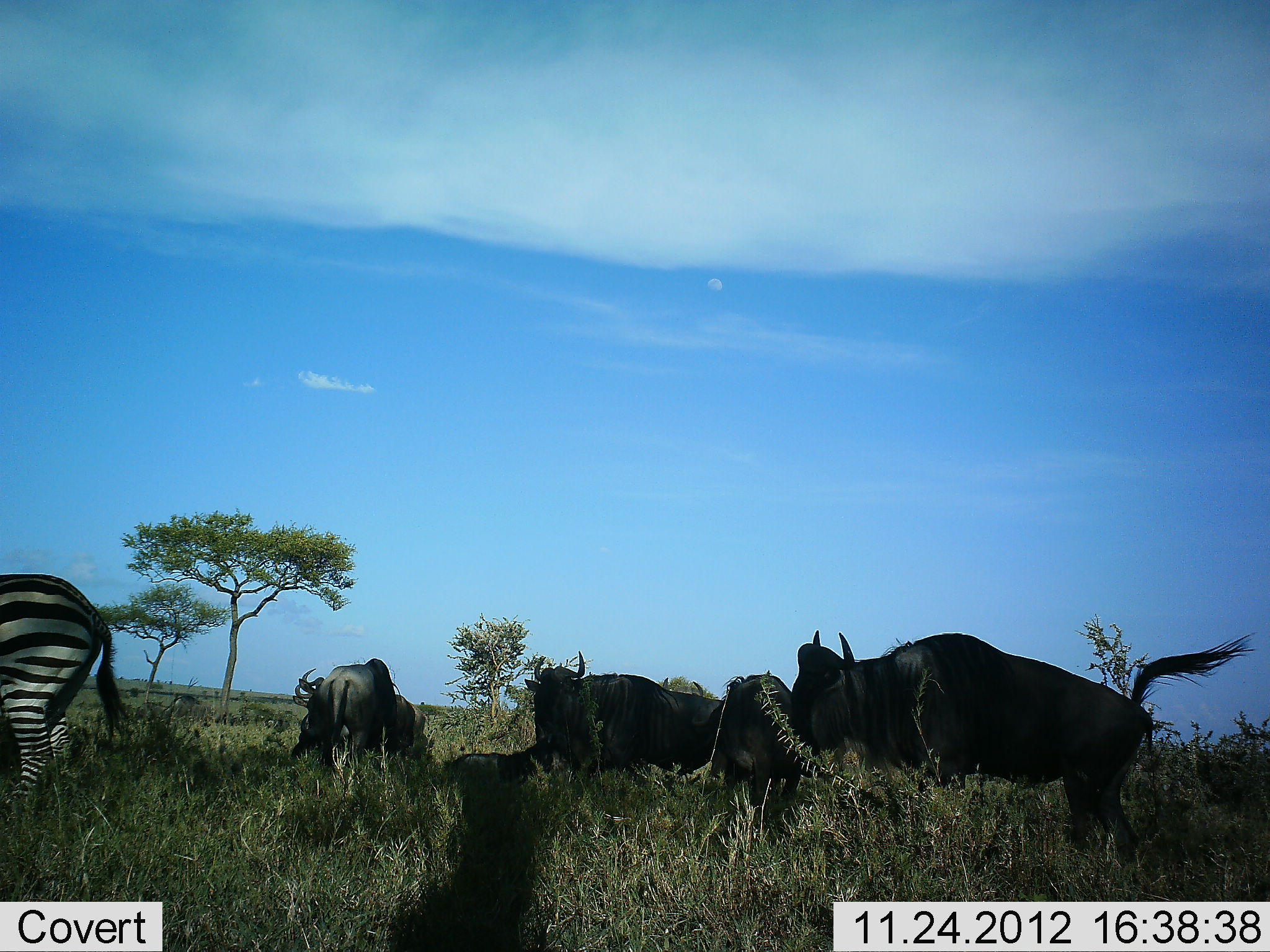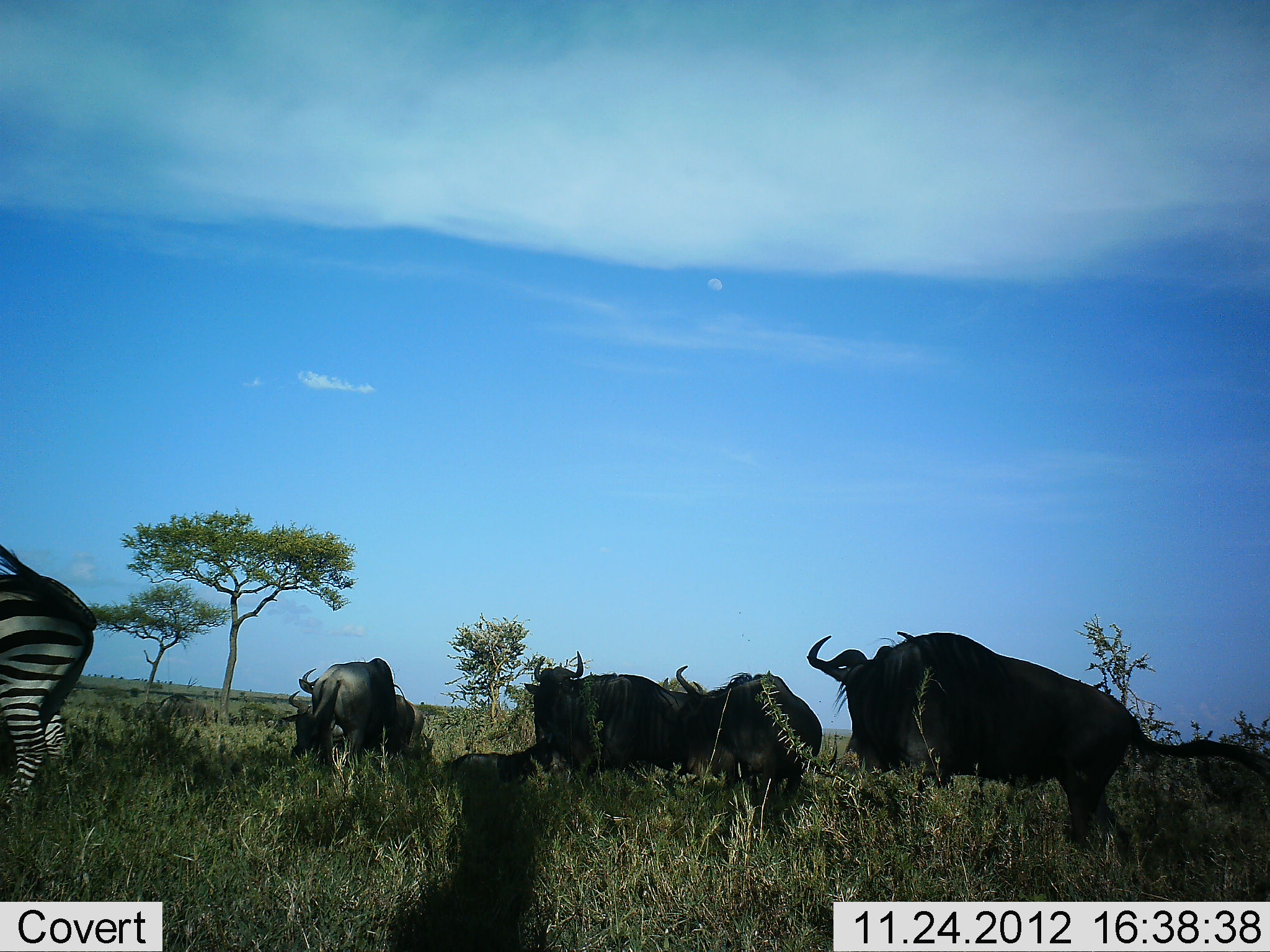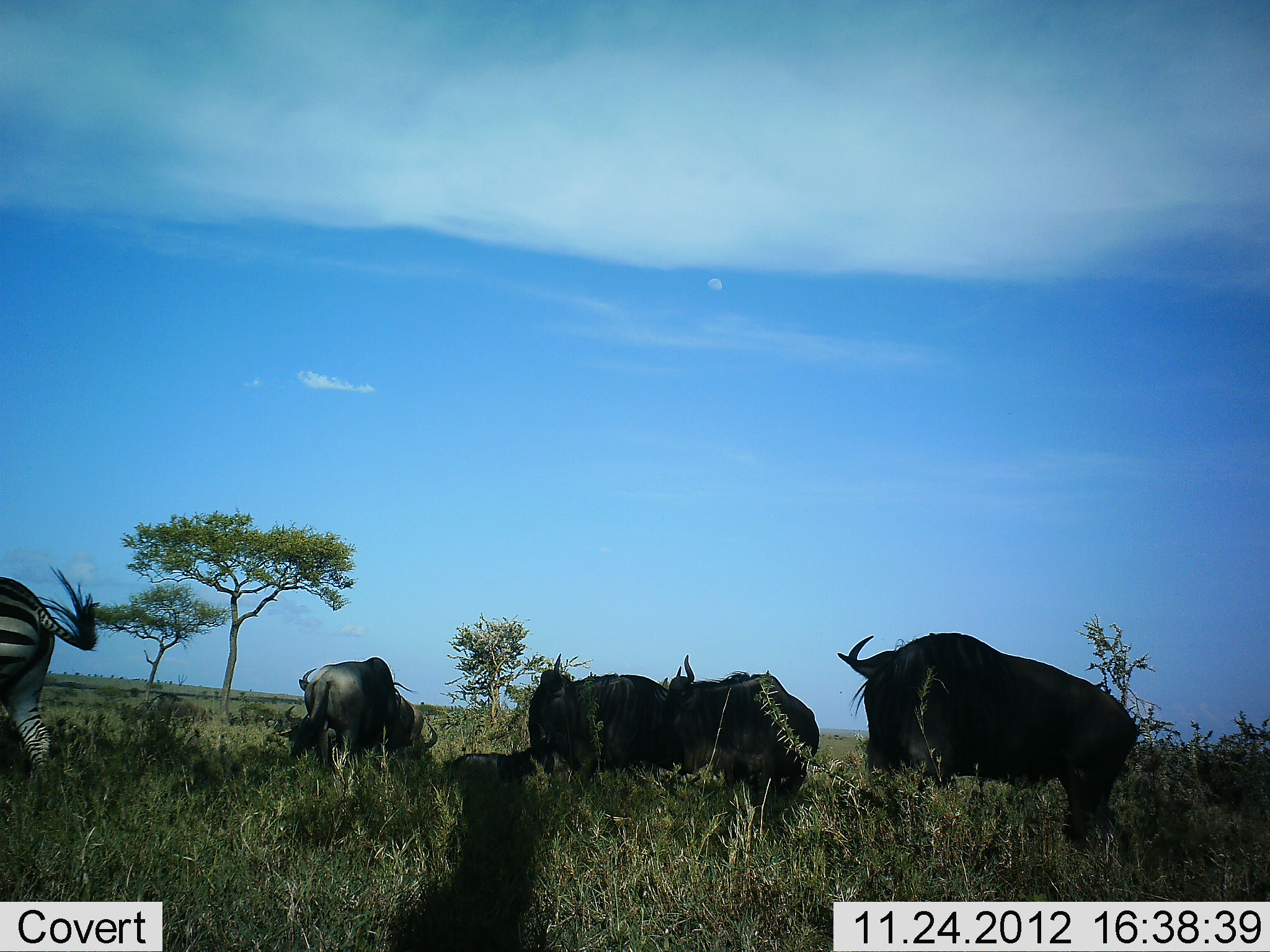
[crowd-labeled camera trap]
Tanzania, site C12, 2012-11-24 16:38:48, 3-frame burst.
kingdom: Animalia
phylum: Chordata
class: Mammalia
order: Artiodactyla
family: Bovidae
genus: Connochaetes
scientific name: Connochaetes taurinus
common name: blue wildebeest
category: wildebeest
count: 6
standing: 91%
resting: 18%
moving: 0%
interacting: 0%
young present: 18%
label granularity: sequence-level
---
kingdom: Animalia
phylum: Chordata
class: Mammalia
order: Perissodactyla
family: Equidae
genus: Equus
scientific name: Equus quagga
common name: plains zebra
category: zebra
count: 1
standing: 70%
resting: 0%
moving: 30%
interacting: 0%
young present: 0%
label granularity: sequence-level